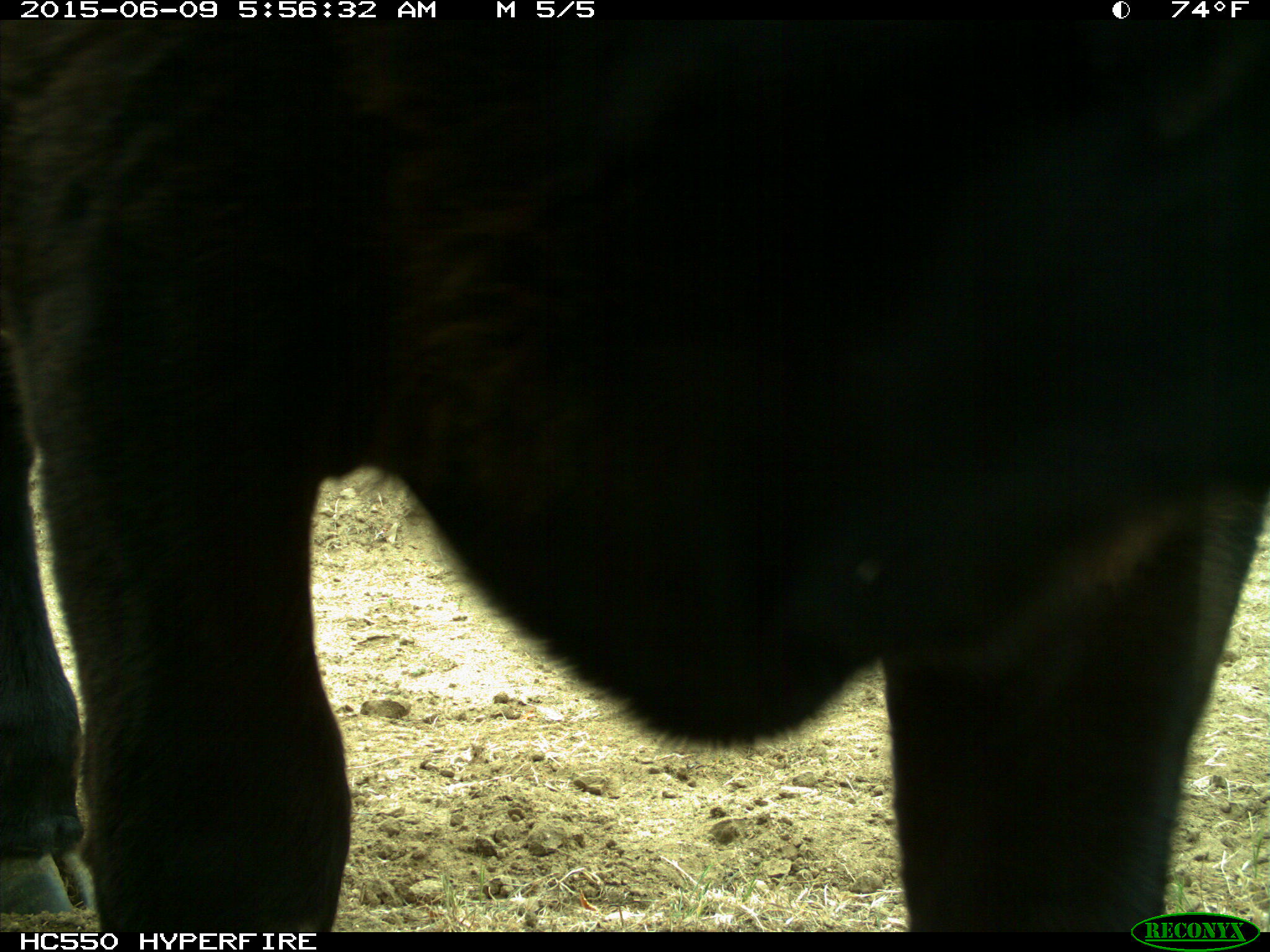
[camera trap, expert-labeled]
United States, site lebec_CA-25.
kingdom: Animalia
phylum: Chordata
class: Mammalia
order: Artiodactyla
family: Bovidae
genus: Bos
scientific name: Bos taurus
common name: domestic cow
Bos taurus (domestic cow).